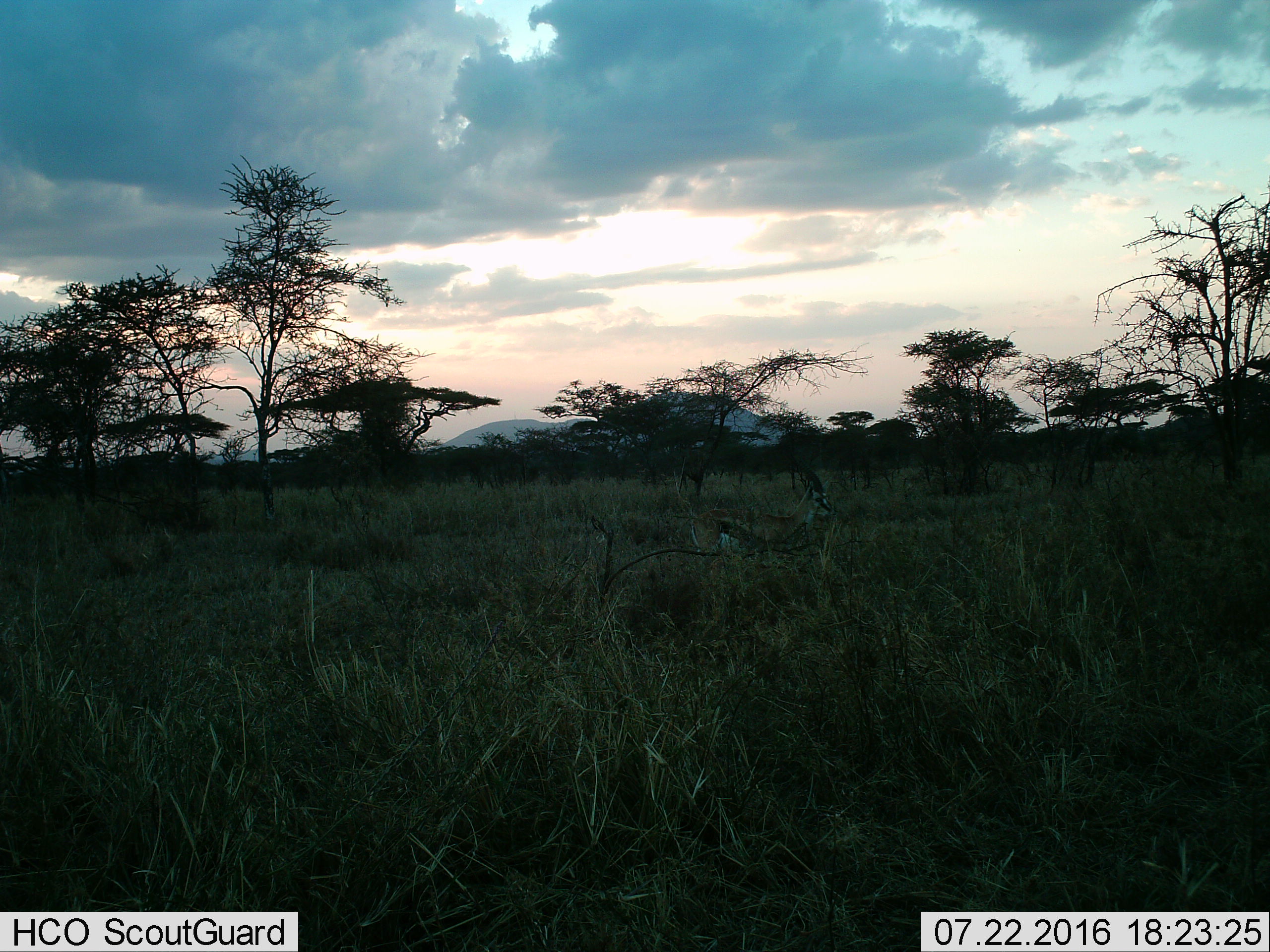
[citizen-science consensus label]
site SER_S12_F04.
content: unidentified animal